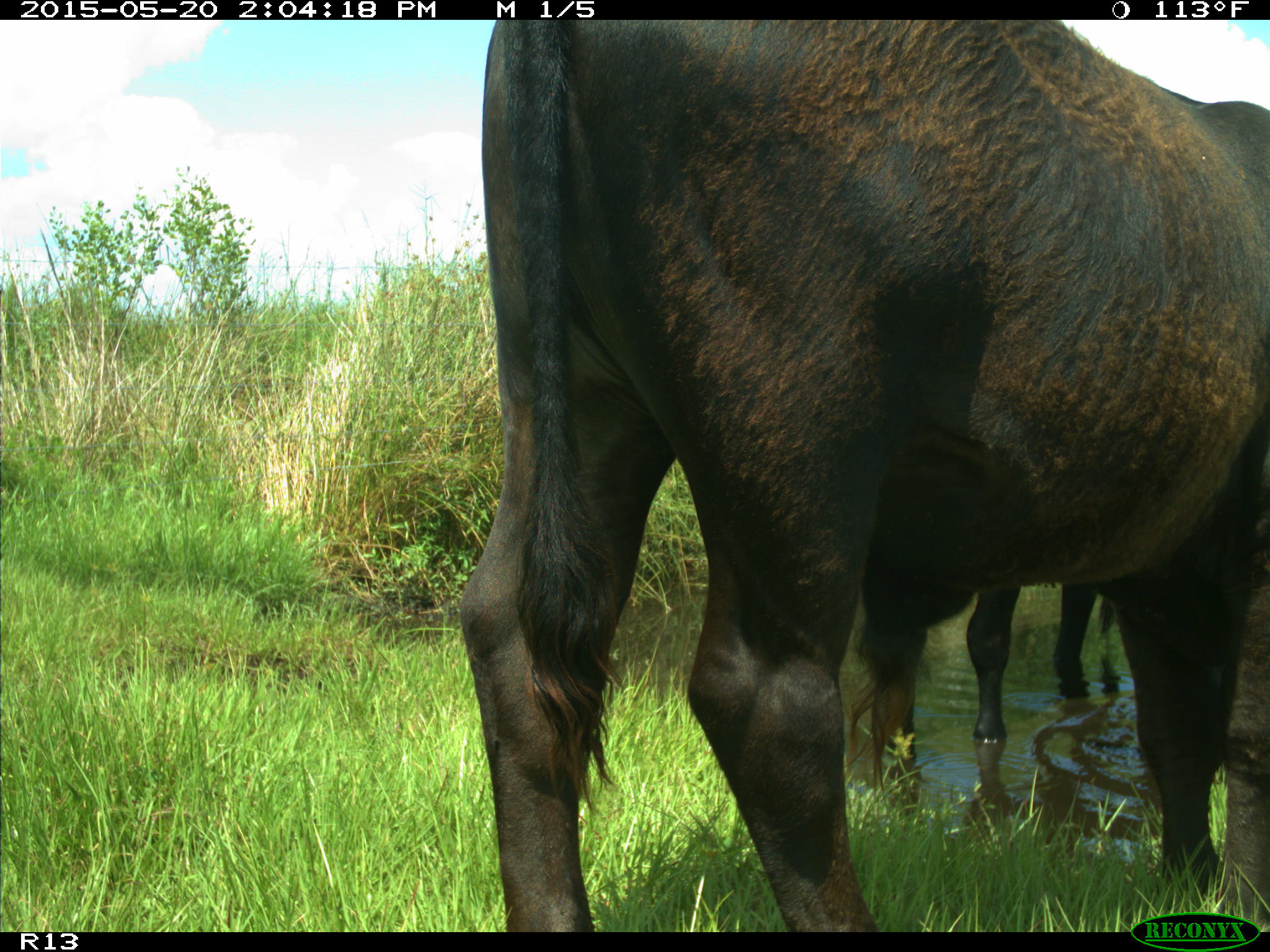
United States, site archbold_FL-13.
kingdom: Animalia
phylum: Chordata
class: Mammalia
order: Artiodactyla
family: Bovidae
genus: Bos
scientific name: Bos taurus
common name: domestic cow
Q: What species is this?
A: Bos taurus (domestic cow).